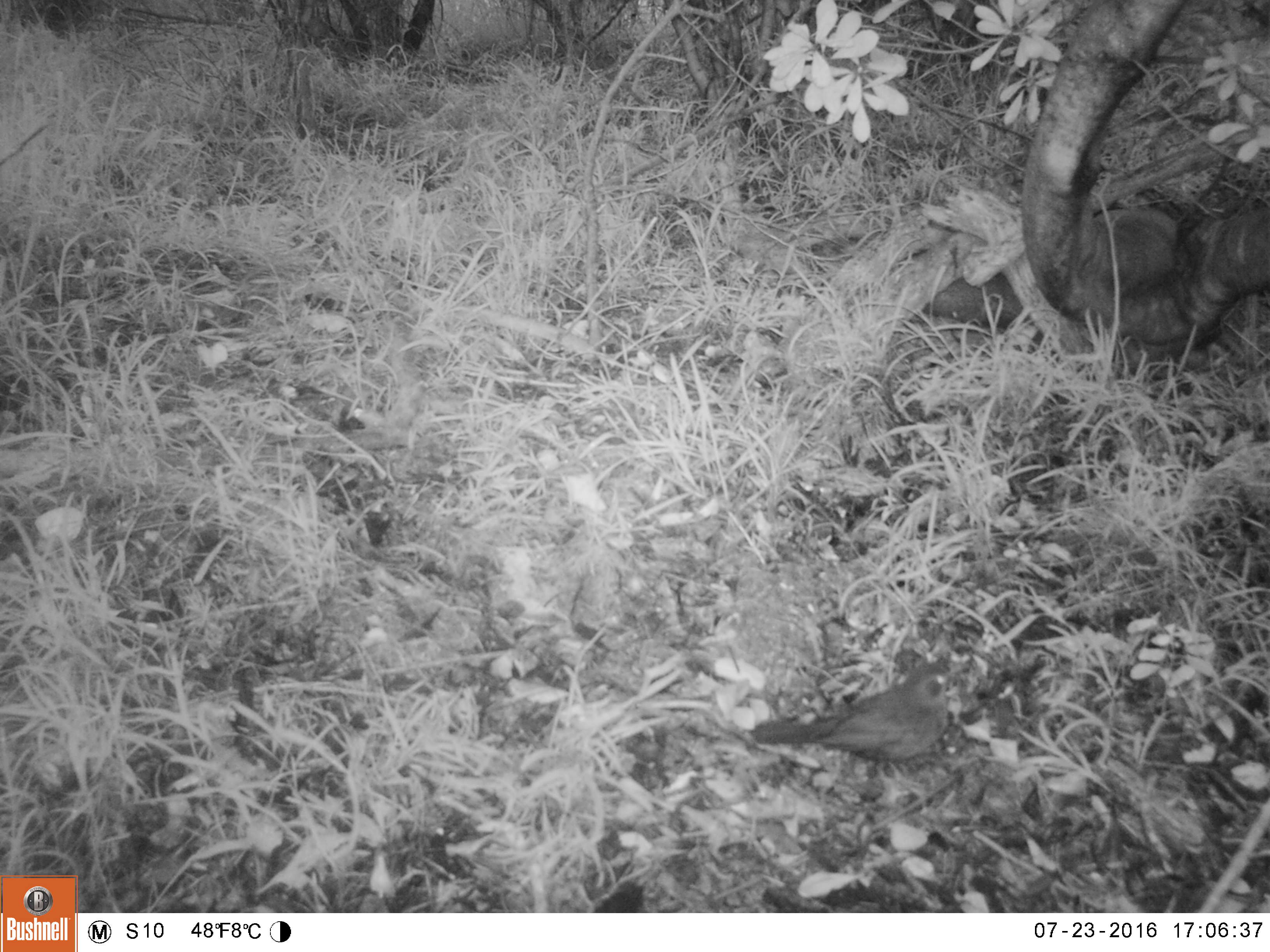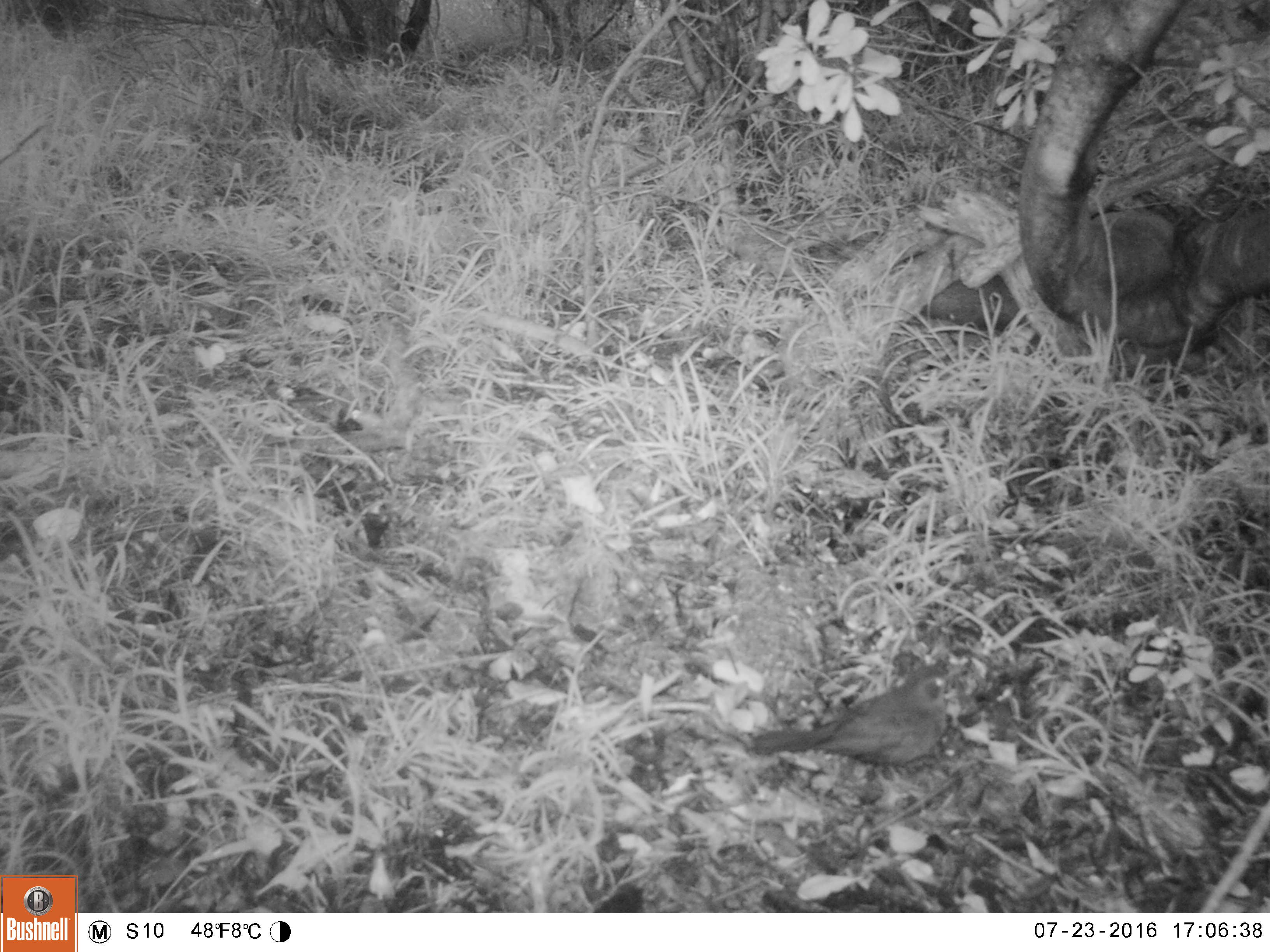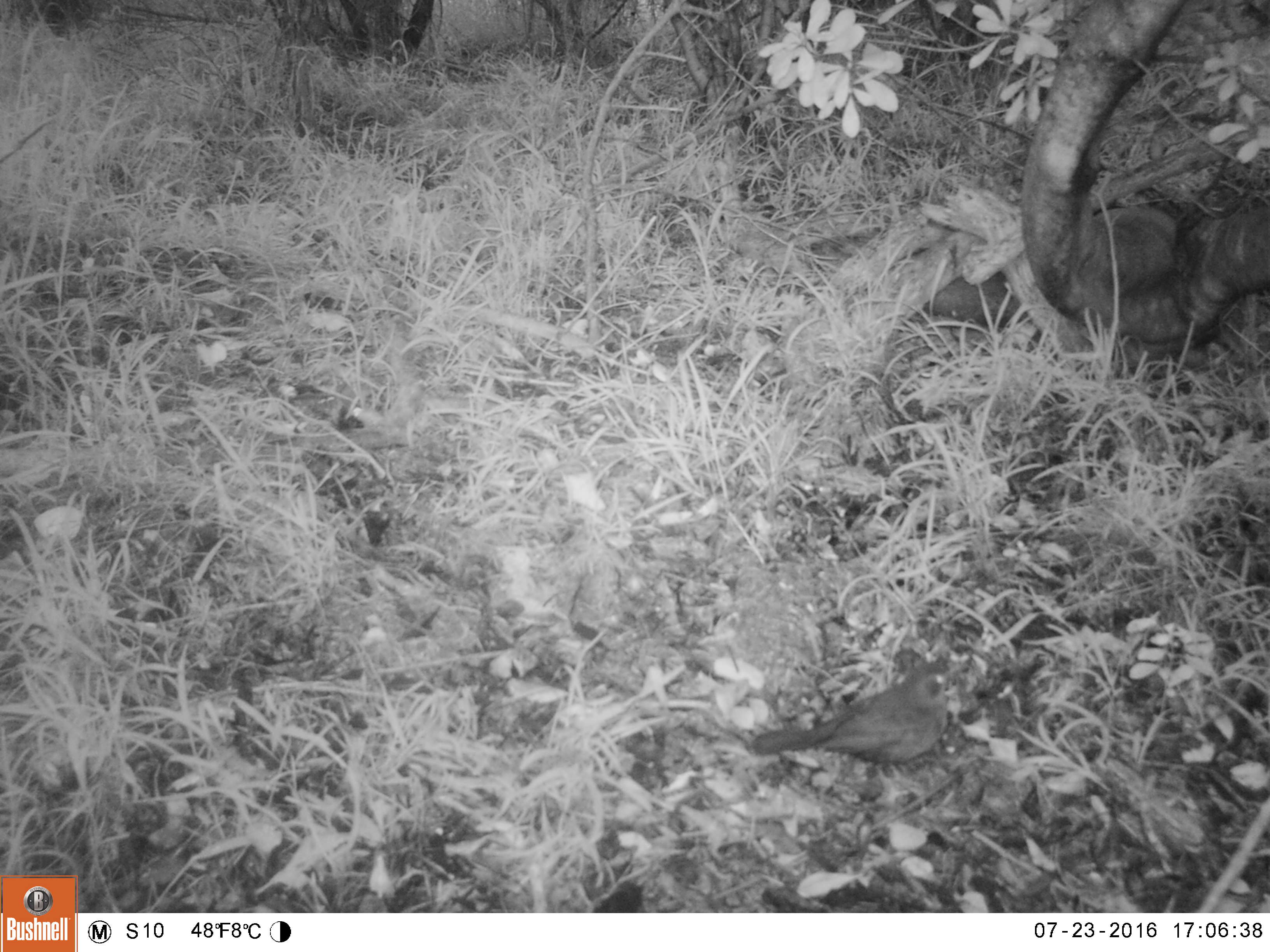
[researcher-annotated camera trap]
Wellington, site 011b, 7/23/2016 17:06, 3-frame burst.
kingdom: Animalia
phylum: Chordata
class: Aves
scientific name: Aves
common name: bird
Bird (Aves).